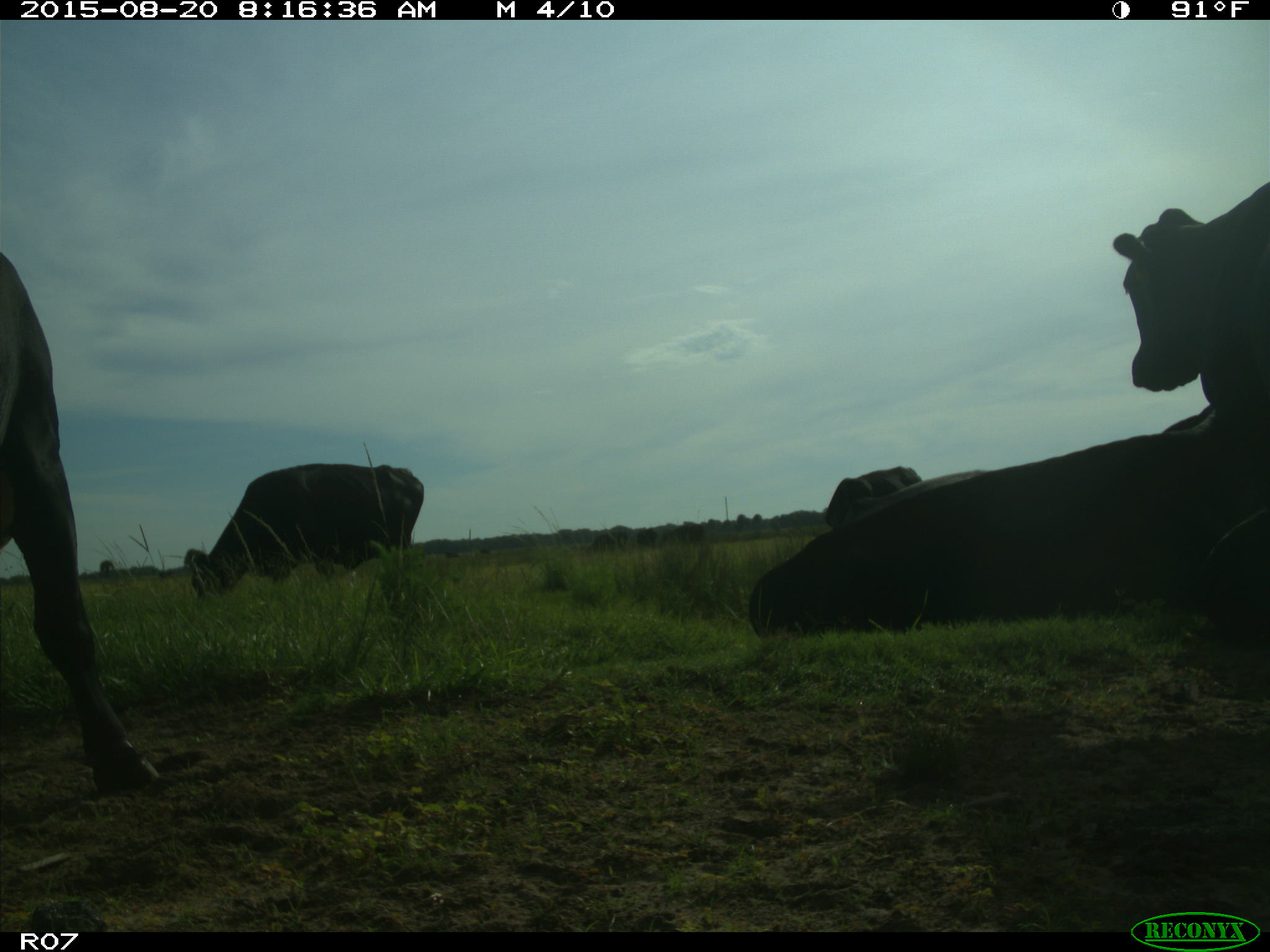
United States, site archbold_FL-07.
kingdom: Animalia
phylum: Chordata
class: Mammalia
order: Artiodactyla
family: Bovidae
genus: Bos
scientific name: Bos taurus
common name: domestic cow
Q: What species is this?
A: Bos taurus (domestic cow).